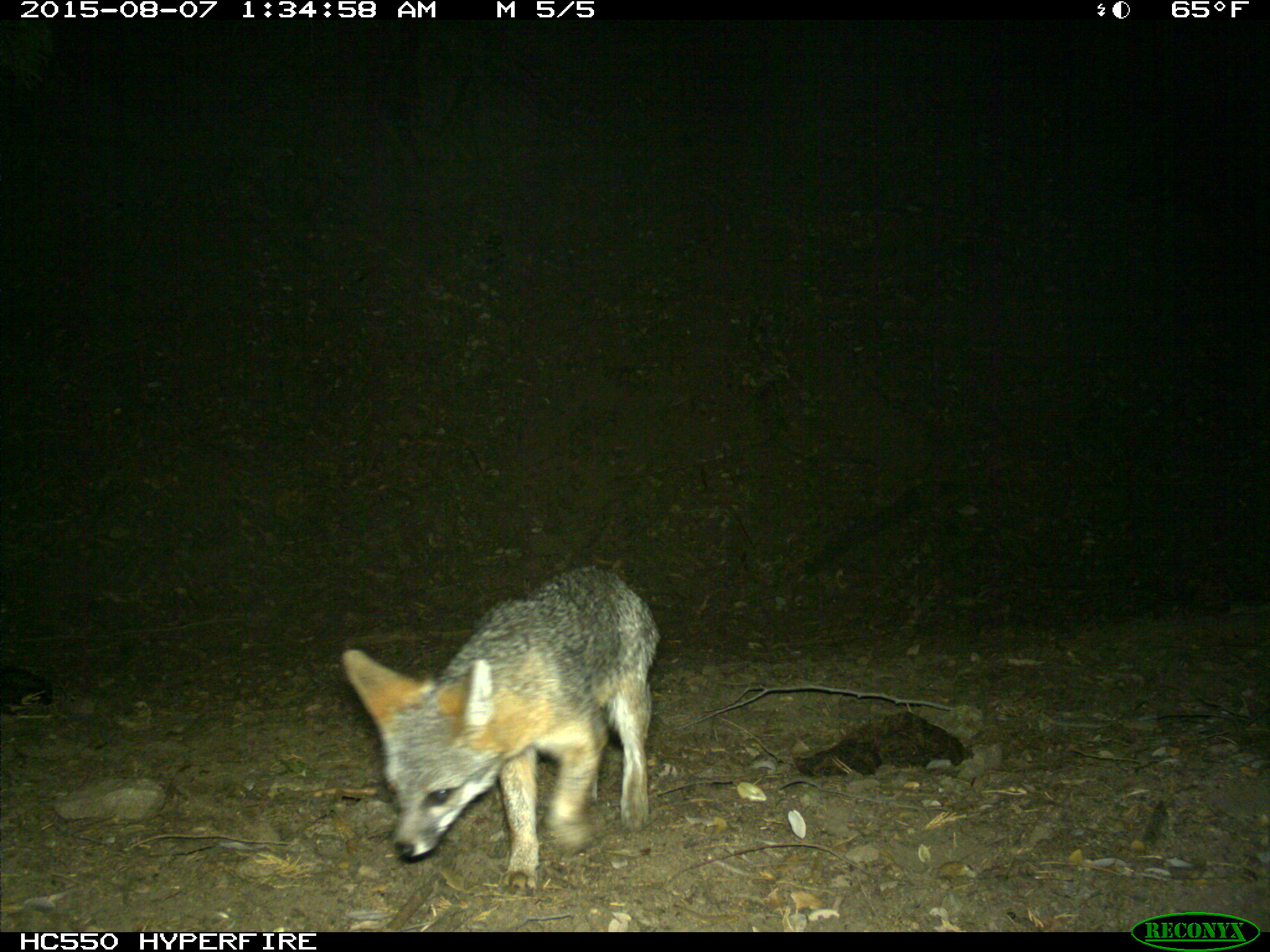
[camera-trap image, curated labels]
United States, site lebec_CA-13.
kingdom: Animalia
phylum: Chordata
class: Mammalia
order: Carnivora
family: Canidae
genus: Urocyon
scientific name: Urocyon cinereoargenteus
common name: gray fox